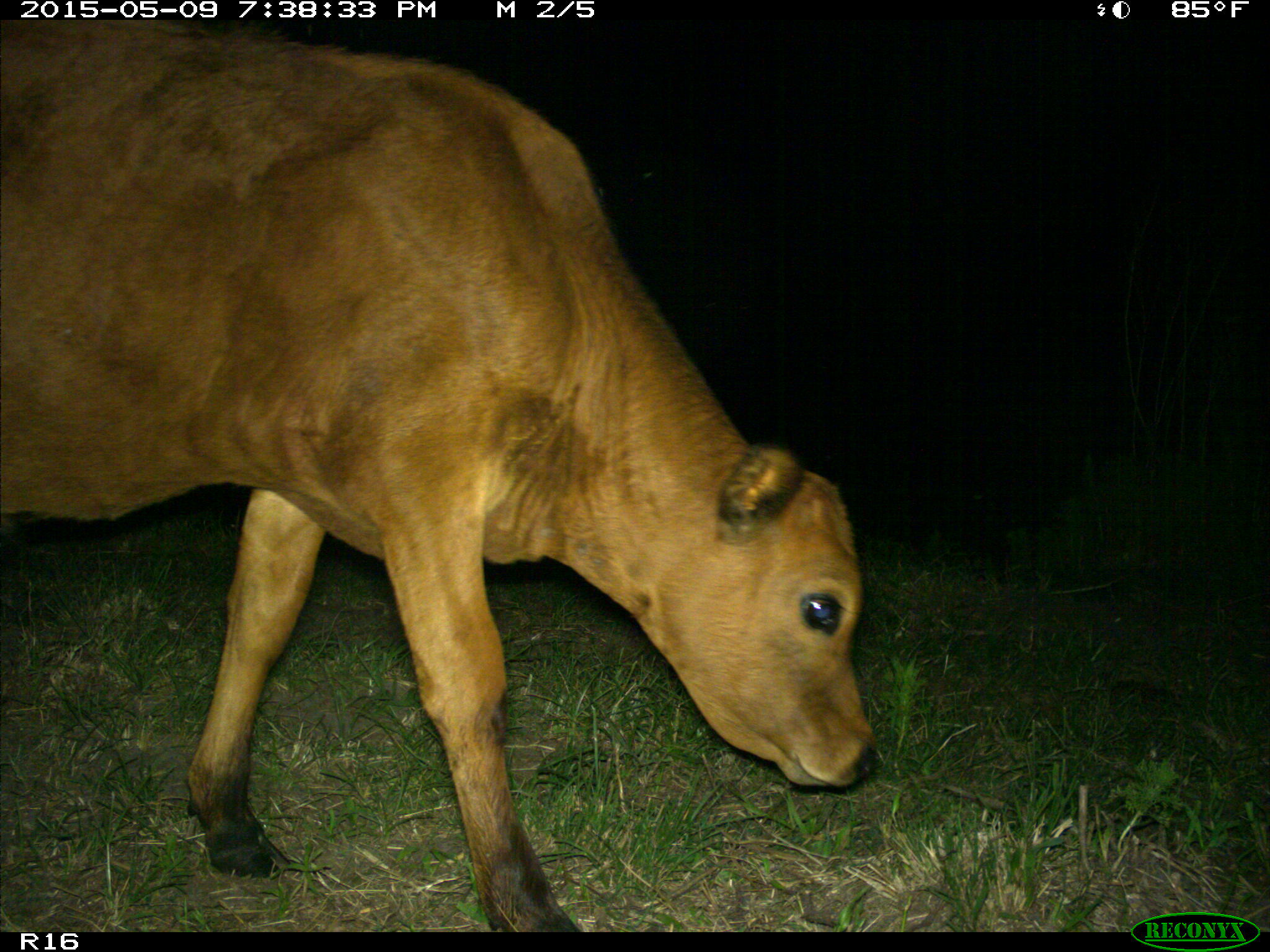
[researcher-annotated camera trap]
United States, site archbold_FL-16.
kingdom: Animalia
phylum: Chordata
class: Mammalia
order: Artiodactyla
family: Bovidae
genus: Bos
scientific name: Bos taurus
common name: domestic cow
Bos taurus (domestic cow).